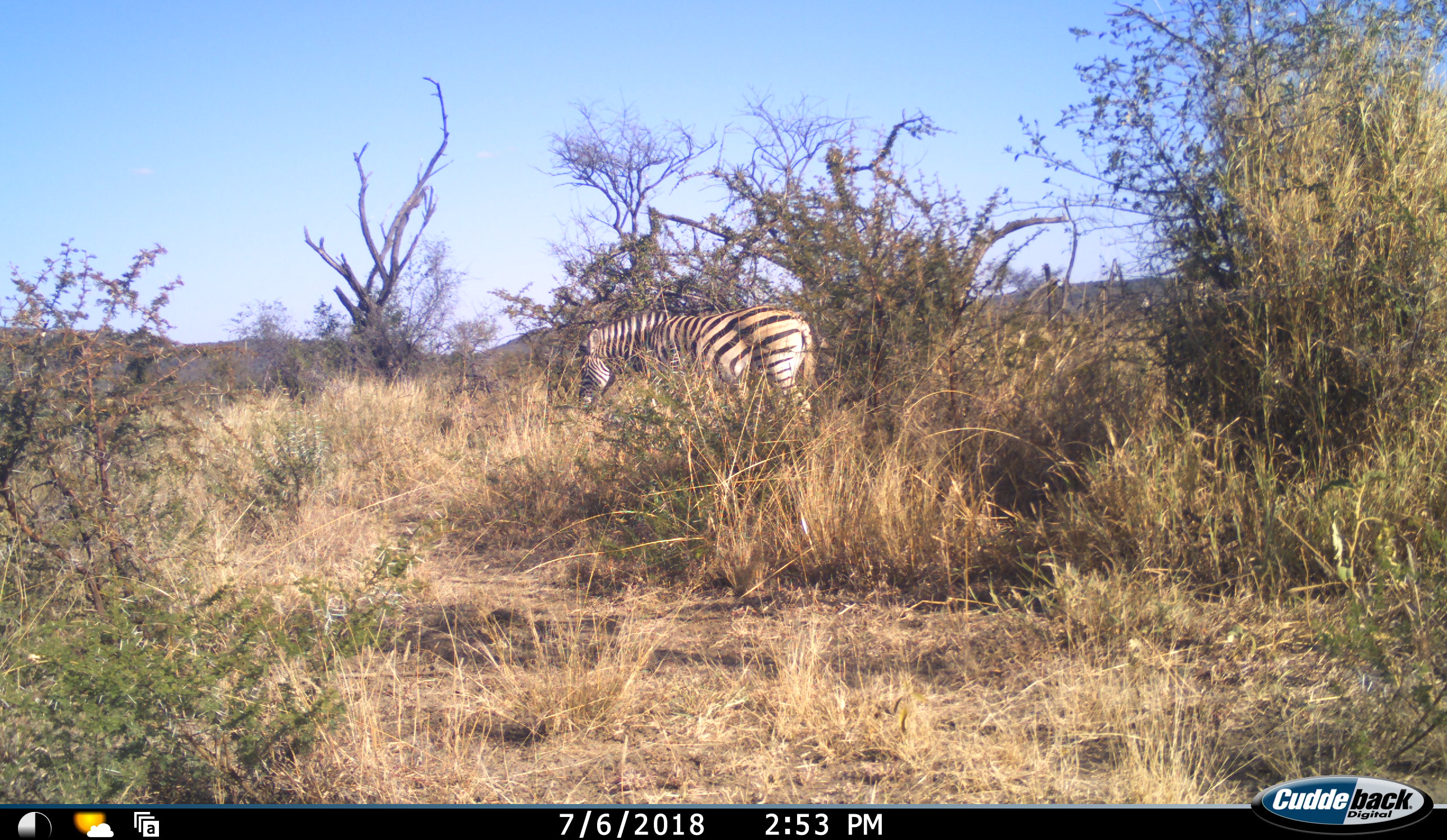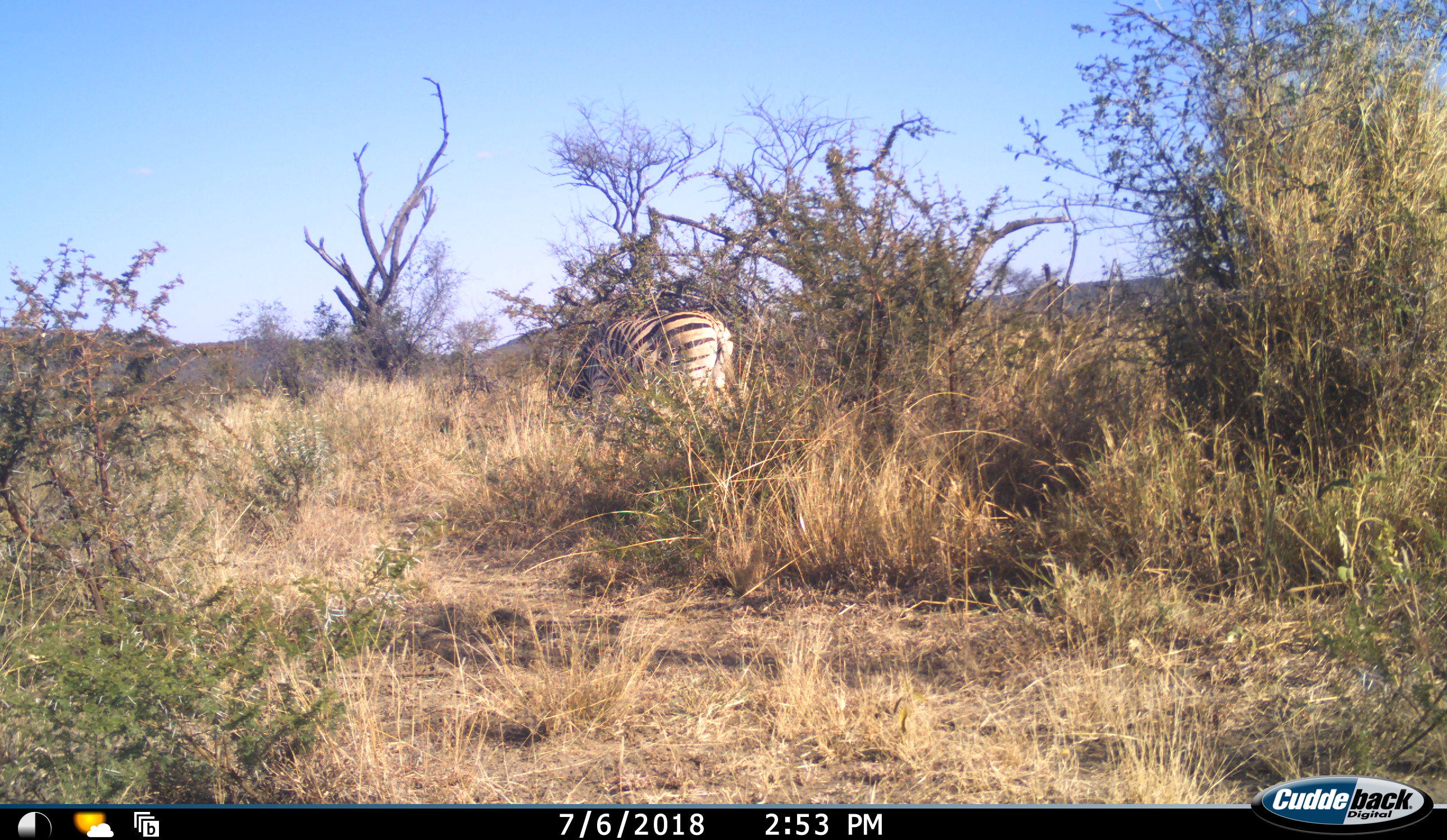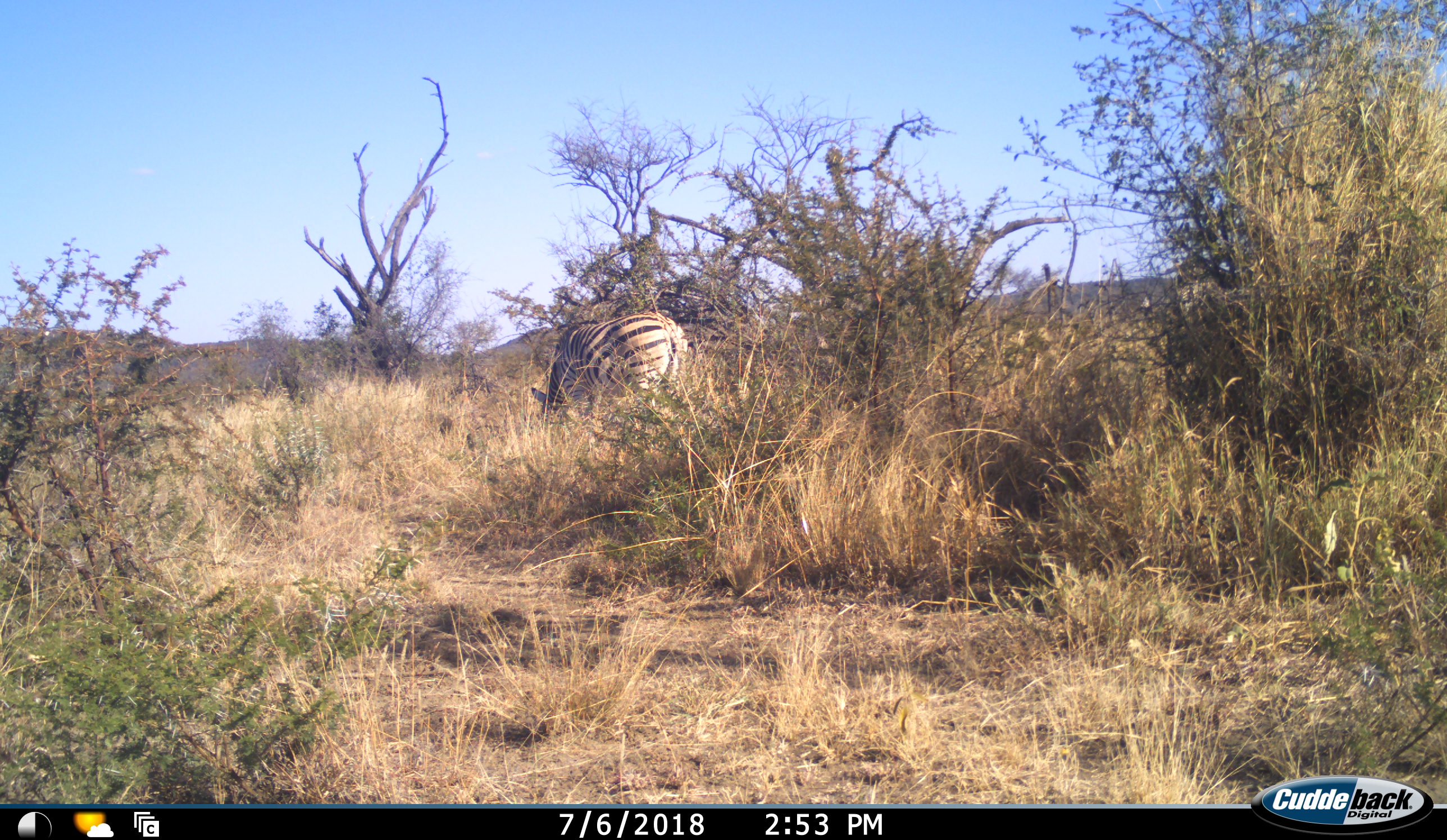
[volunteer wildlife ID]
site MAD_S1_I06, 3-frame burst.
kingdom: Animalia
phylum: Chordata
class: Mammalia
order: Perissodactyla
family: Equidae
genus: Equus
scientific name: Equus quagga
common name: plains zebra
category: zebraplains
Zebraplains (plains zebra) (Equus quagga), count 1. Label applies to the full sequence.